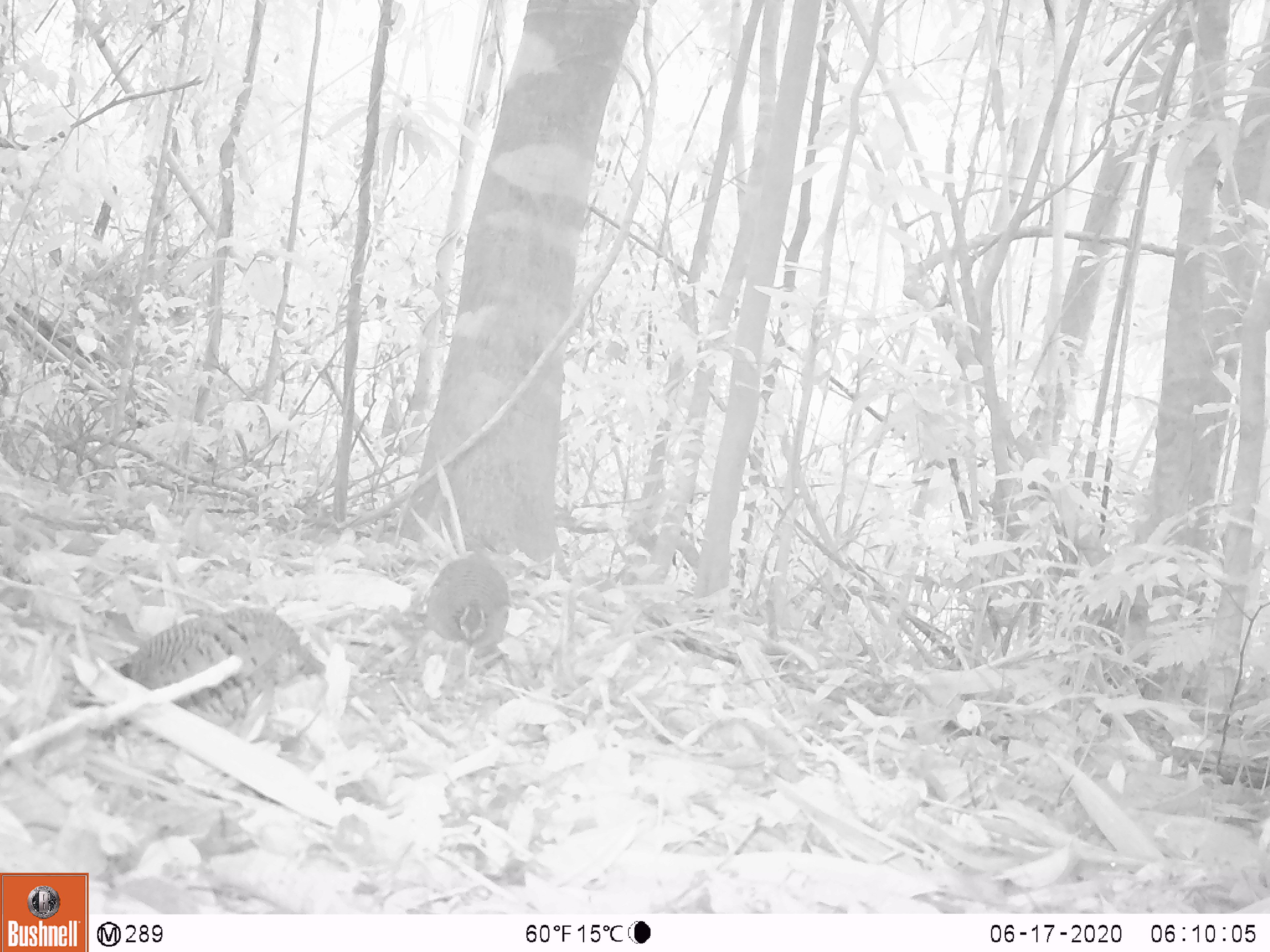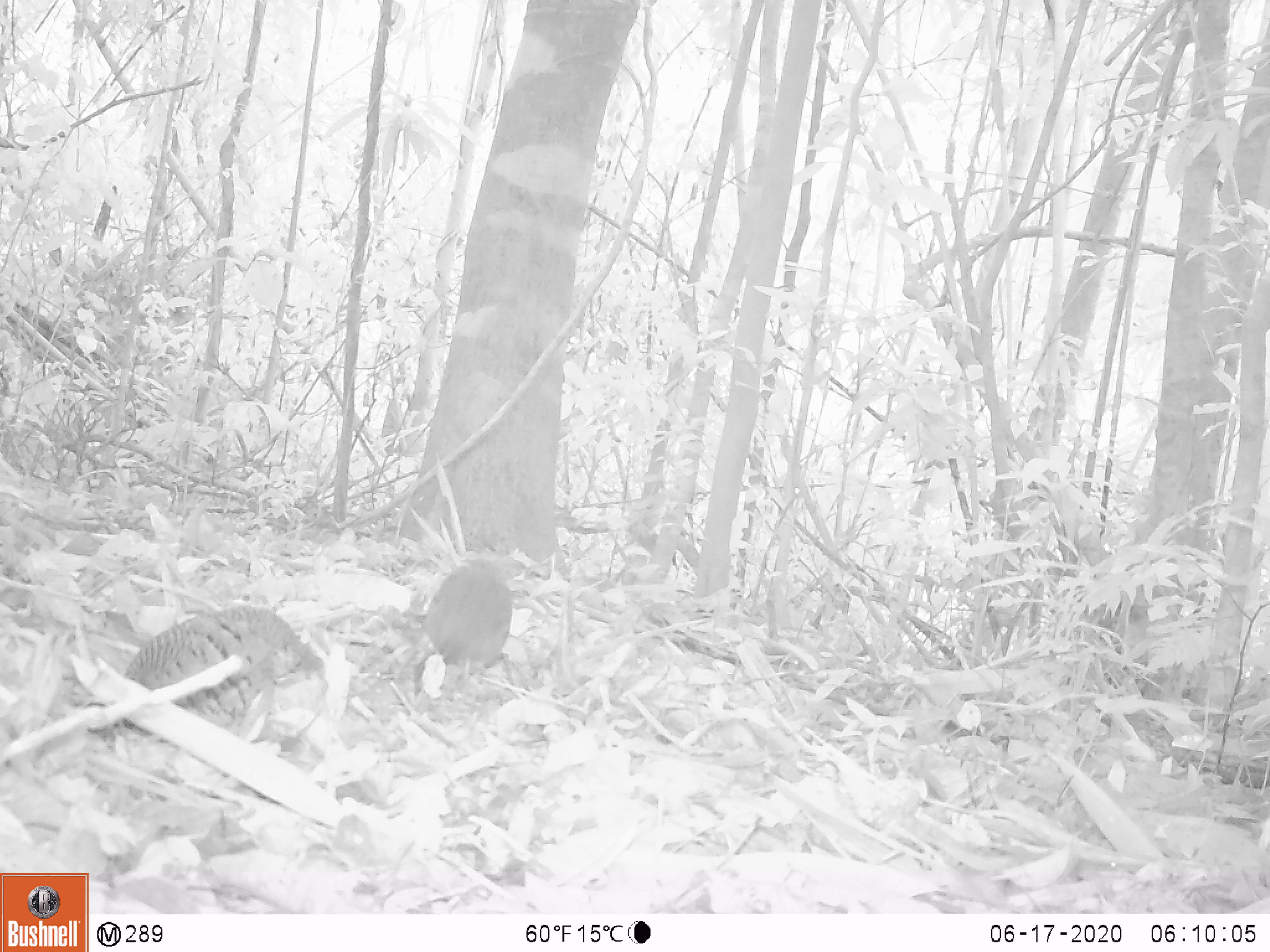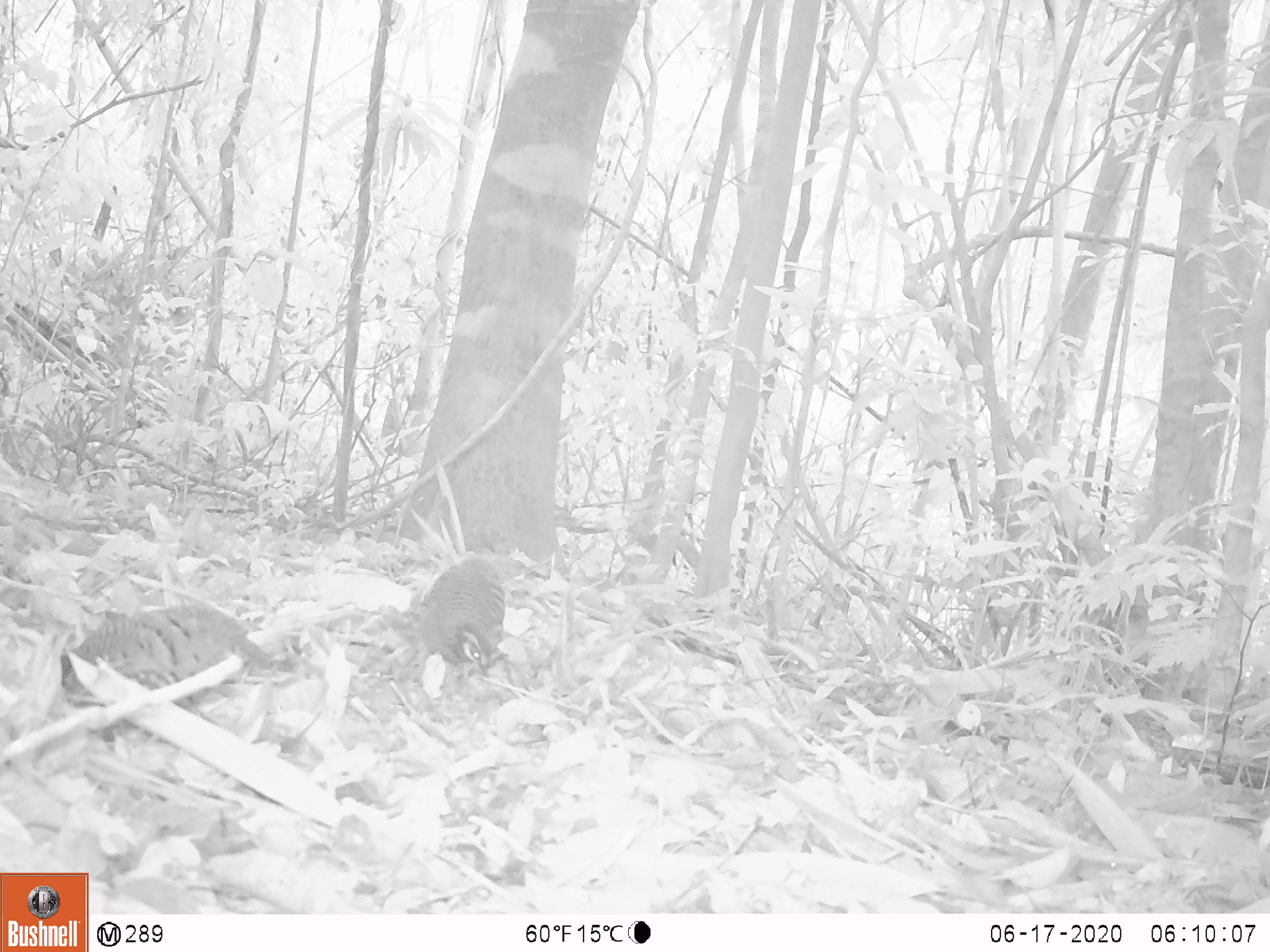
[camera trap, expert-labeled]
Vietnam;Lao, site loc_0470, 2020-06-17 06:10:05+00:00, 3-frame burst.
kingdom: Animalia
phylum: Chordata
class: Aves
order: Galliformes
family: Phasianidae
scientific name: Phasianidae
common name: partridge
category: unidentified partridge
Unidentified partridge (partridge) (Phasianidae). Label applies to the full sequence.